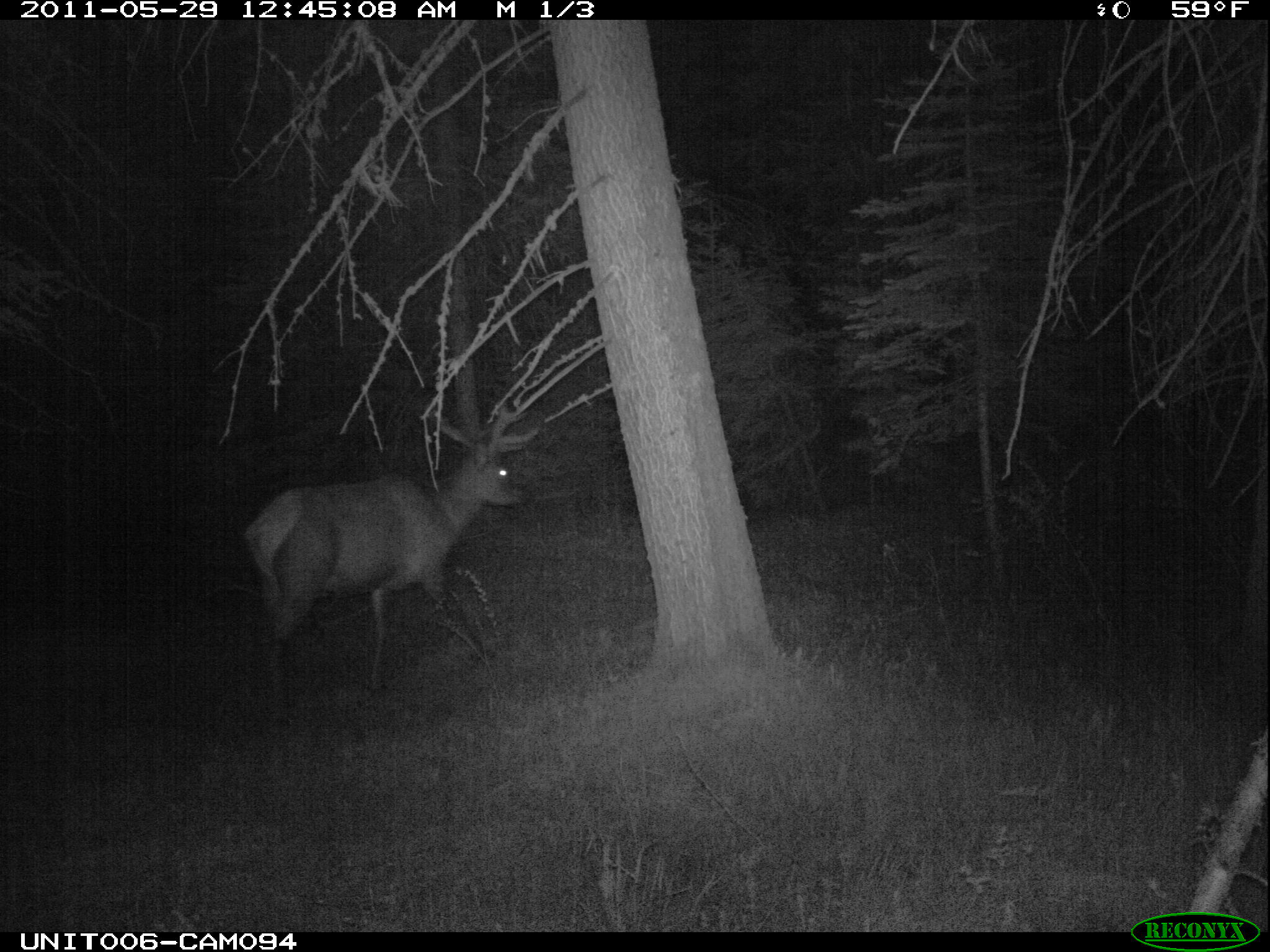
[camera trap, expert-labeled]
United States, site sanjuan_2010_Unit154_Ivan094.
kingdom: Animalia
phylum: Chordata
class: Mammalia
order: Artiodactyla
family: Cervidae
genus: Cervus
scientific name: Cervus elaphus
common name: red deer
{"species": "Cervus elaphus (red deer)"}